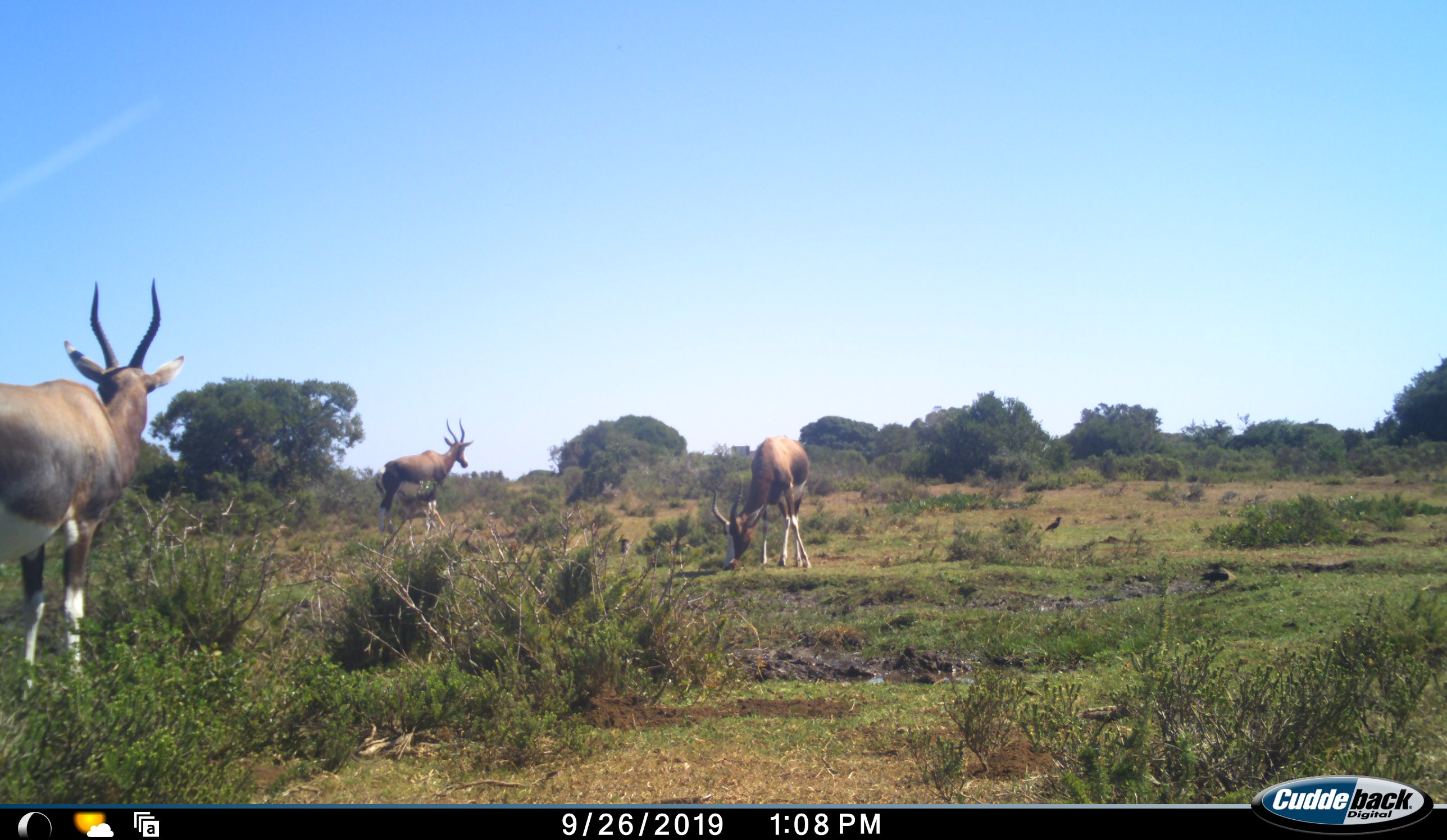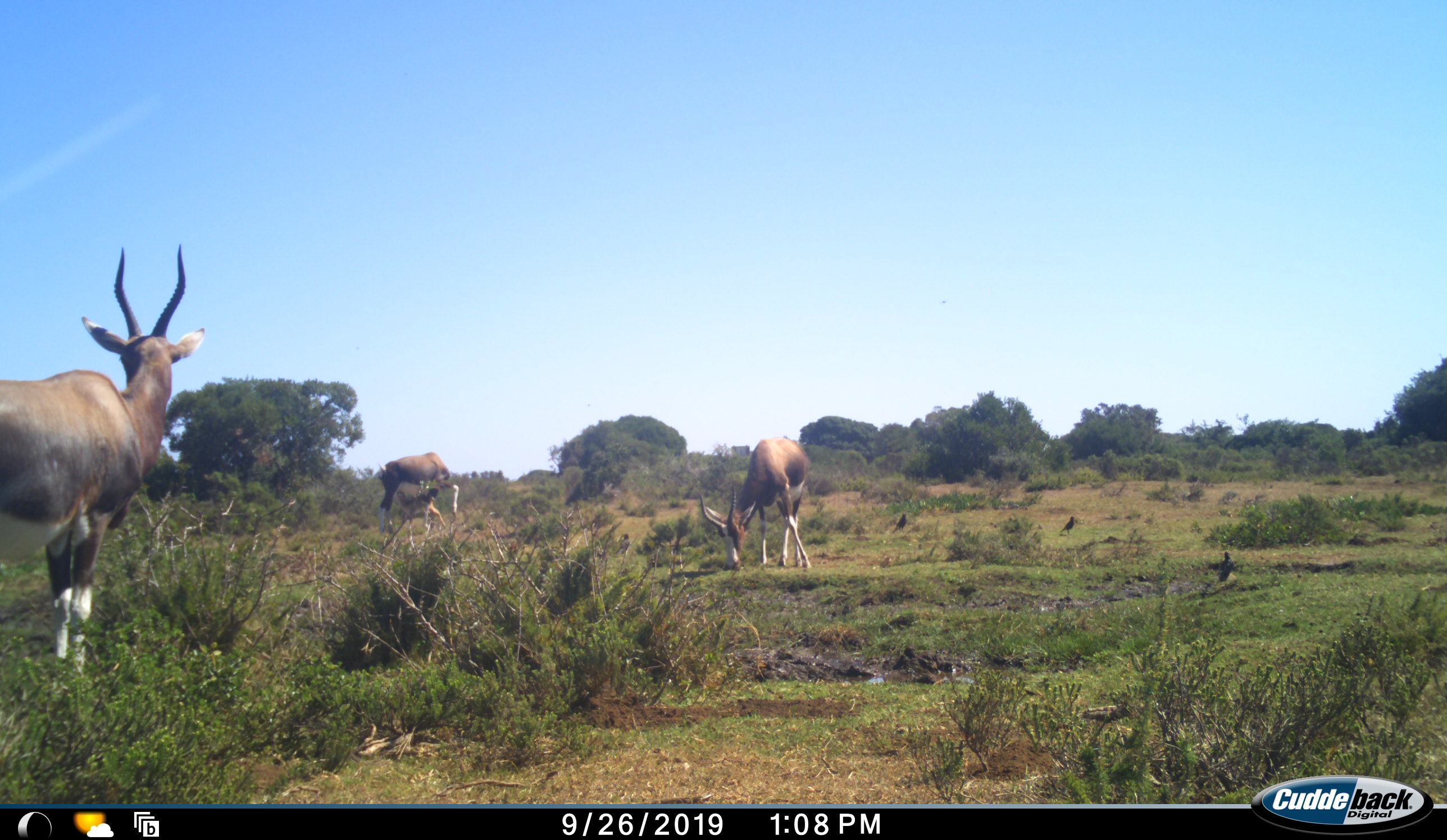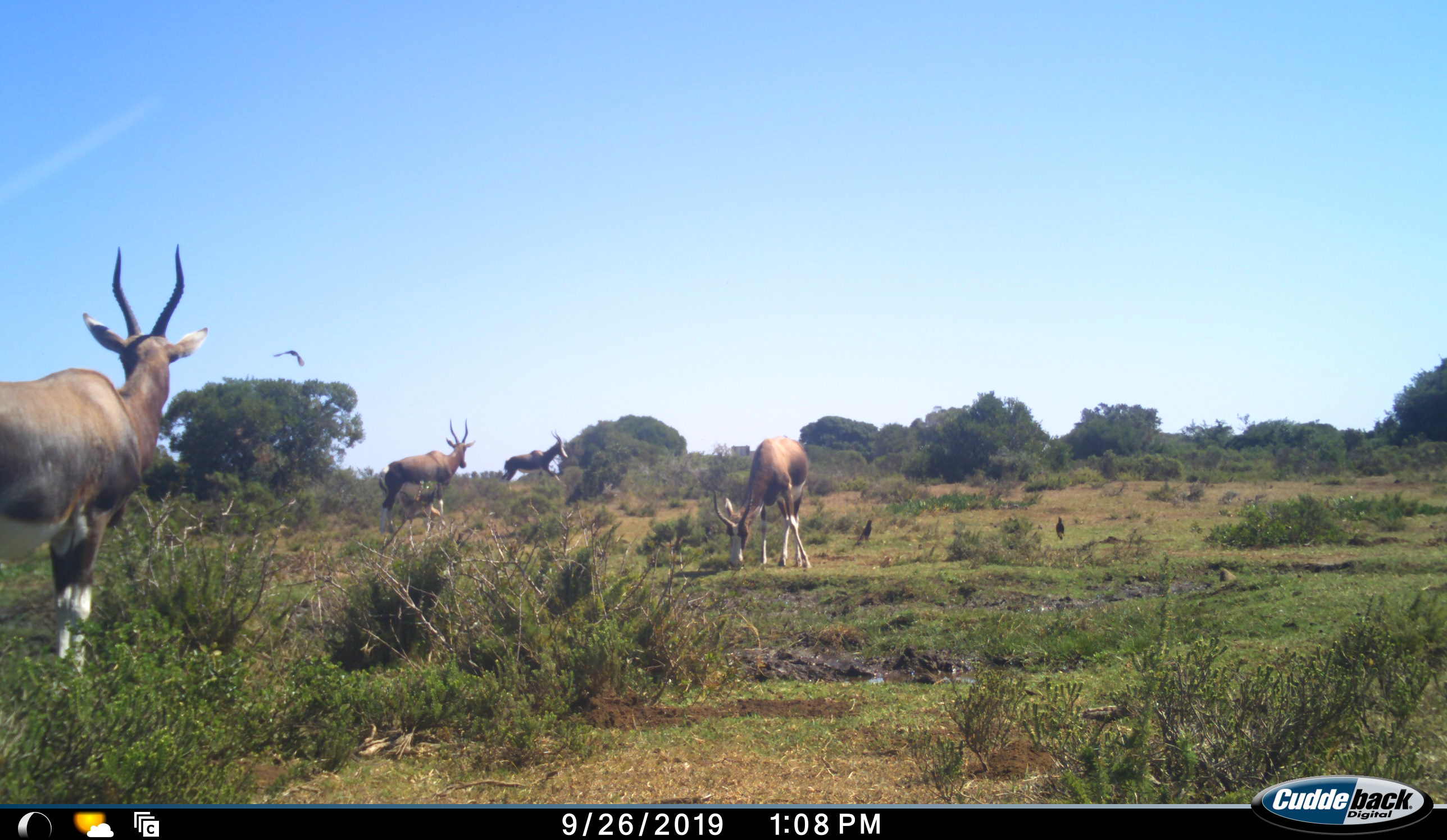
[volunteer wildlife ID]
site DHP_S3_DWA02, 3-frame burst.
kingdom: Animalia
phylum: Chordata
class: Aves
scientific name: Aves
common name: bird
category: birdother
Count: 4.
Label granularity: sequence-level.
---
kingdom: Animalia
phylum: Chordata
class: Mammalia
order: Artiodactyla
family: Bovidae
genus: Damaliscus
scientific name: Damaliscus pygargus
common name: bontebok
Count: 4.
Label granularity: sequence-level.